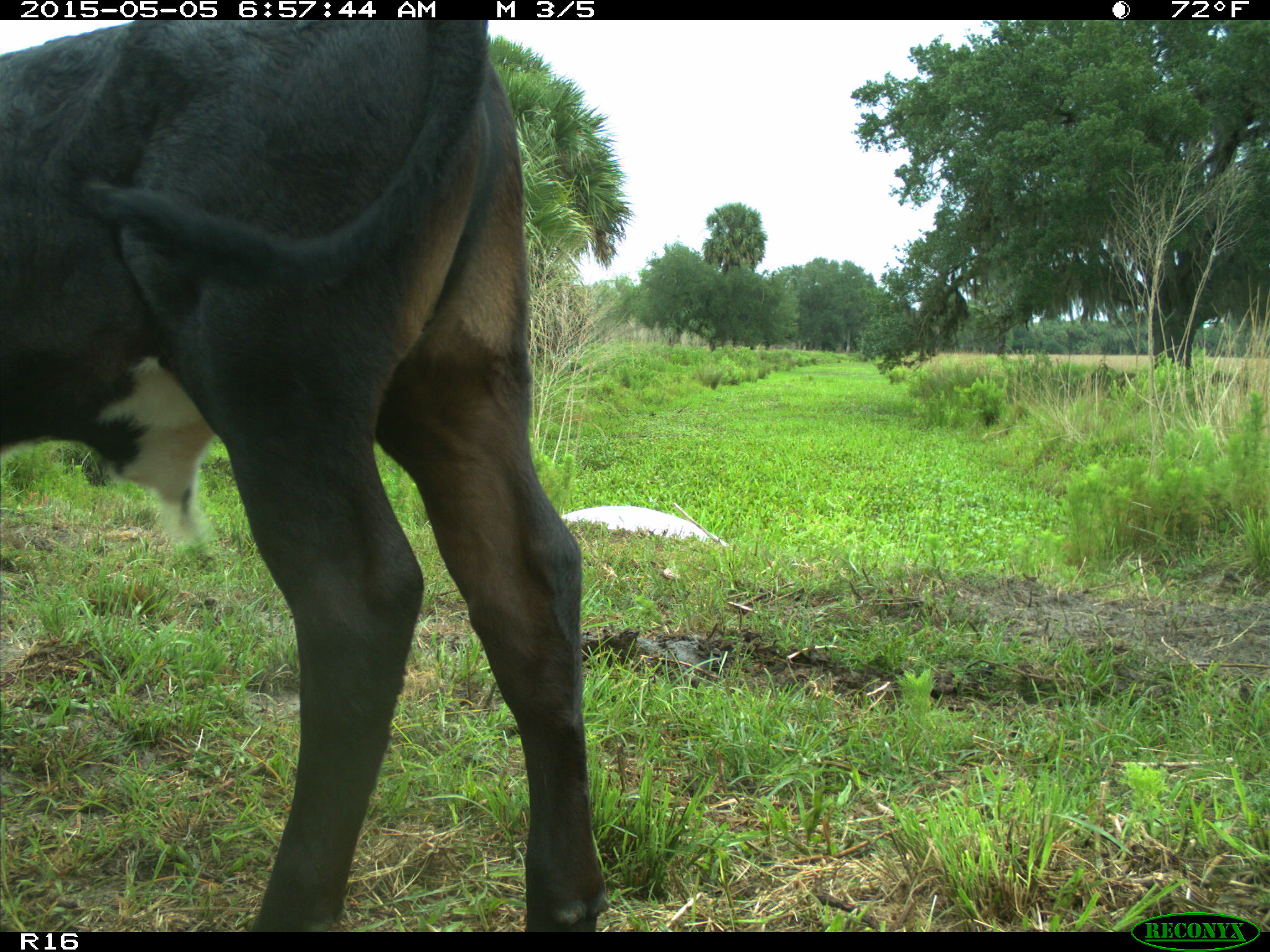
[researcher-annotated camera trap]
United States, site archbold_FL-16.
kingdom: Animalia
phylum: Chordata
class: Mammalia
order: Artiodactyla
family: Bovidae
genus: Bos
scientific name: Bos taurus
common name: domestic cow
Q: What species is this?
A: Bos taurus (domestic cow).